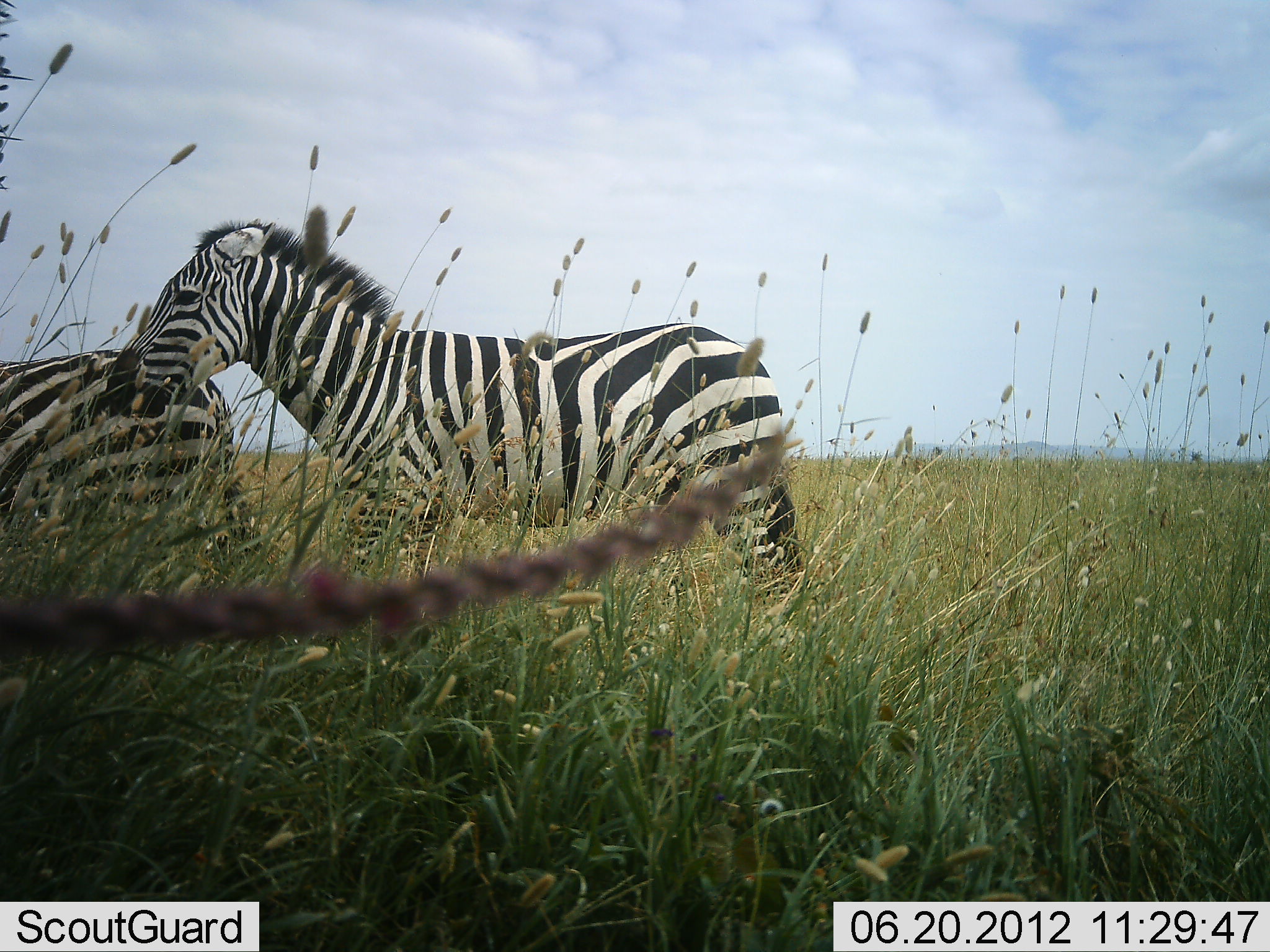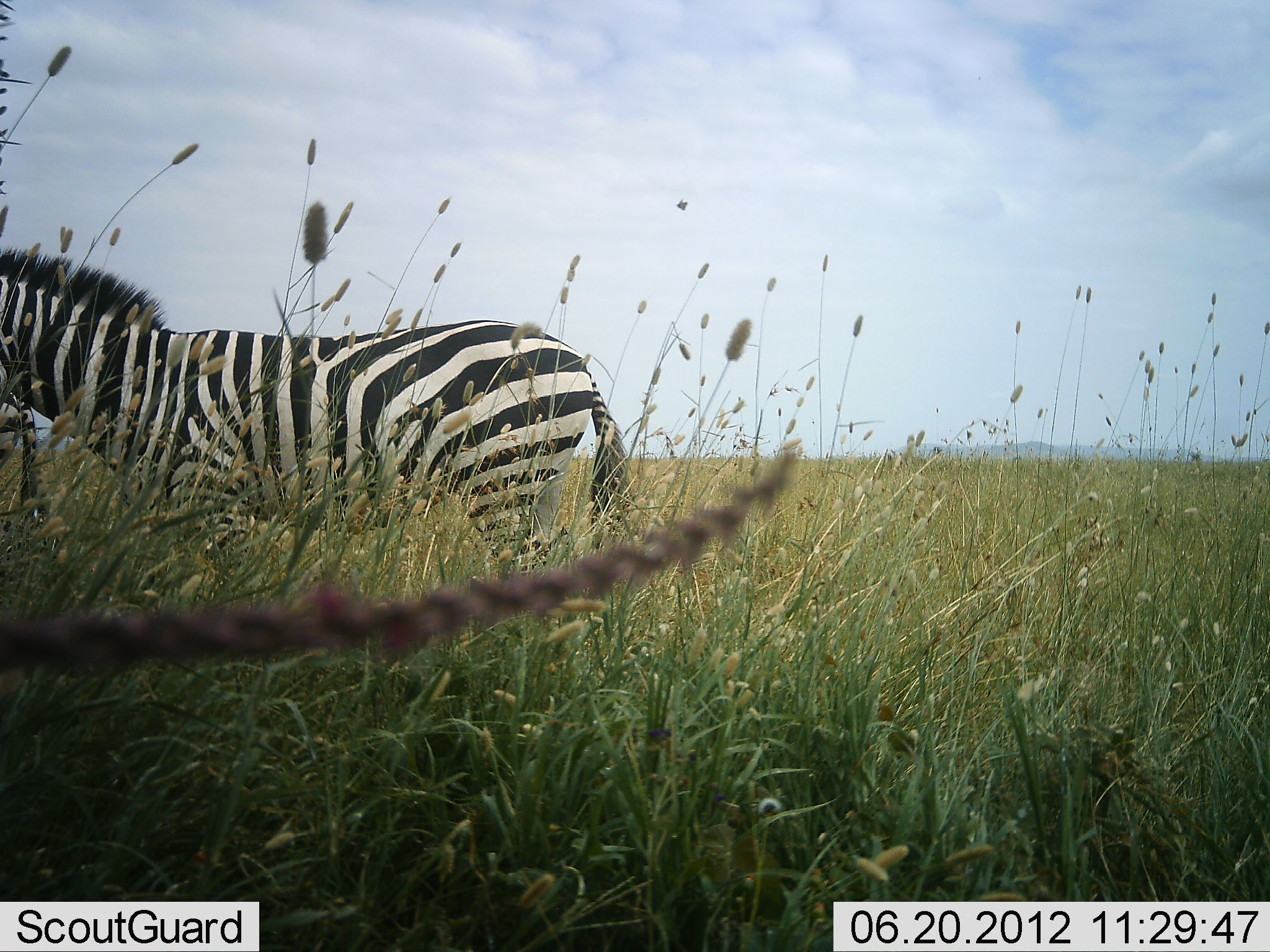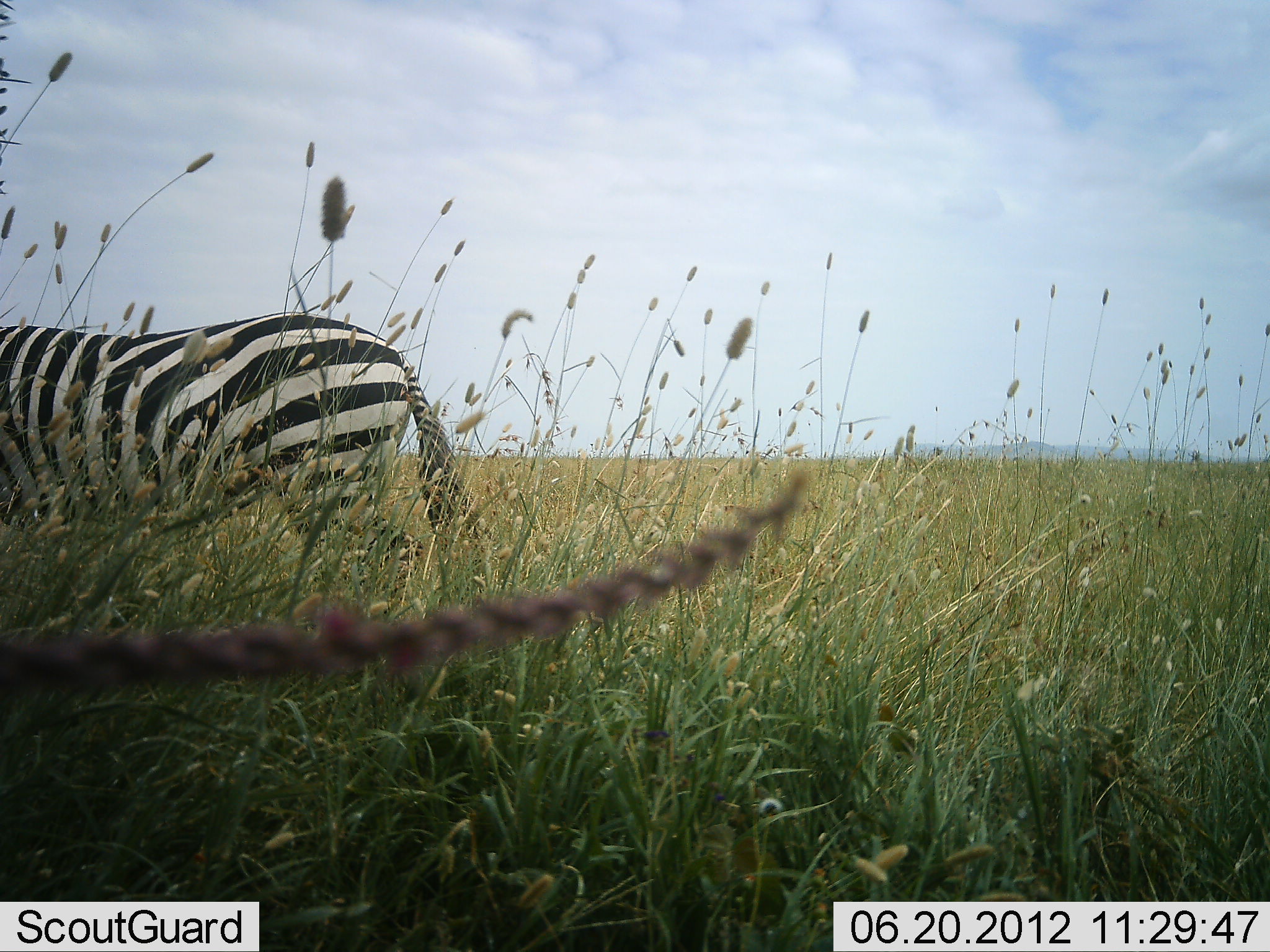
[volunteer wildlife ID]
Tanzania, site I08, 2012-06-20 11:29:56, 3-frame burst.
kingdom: Animalia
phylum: Chordata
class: Mammalia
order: Perissodactyla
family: Equidae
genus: Equus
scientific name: Equus quagga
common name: plains zebra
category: zebra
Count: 2.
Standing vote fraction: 20%.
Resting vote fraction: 0%.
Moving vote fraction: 80%.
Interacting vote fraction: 0%.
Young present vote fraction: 0%.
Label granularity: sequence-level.